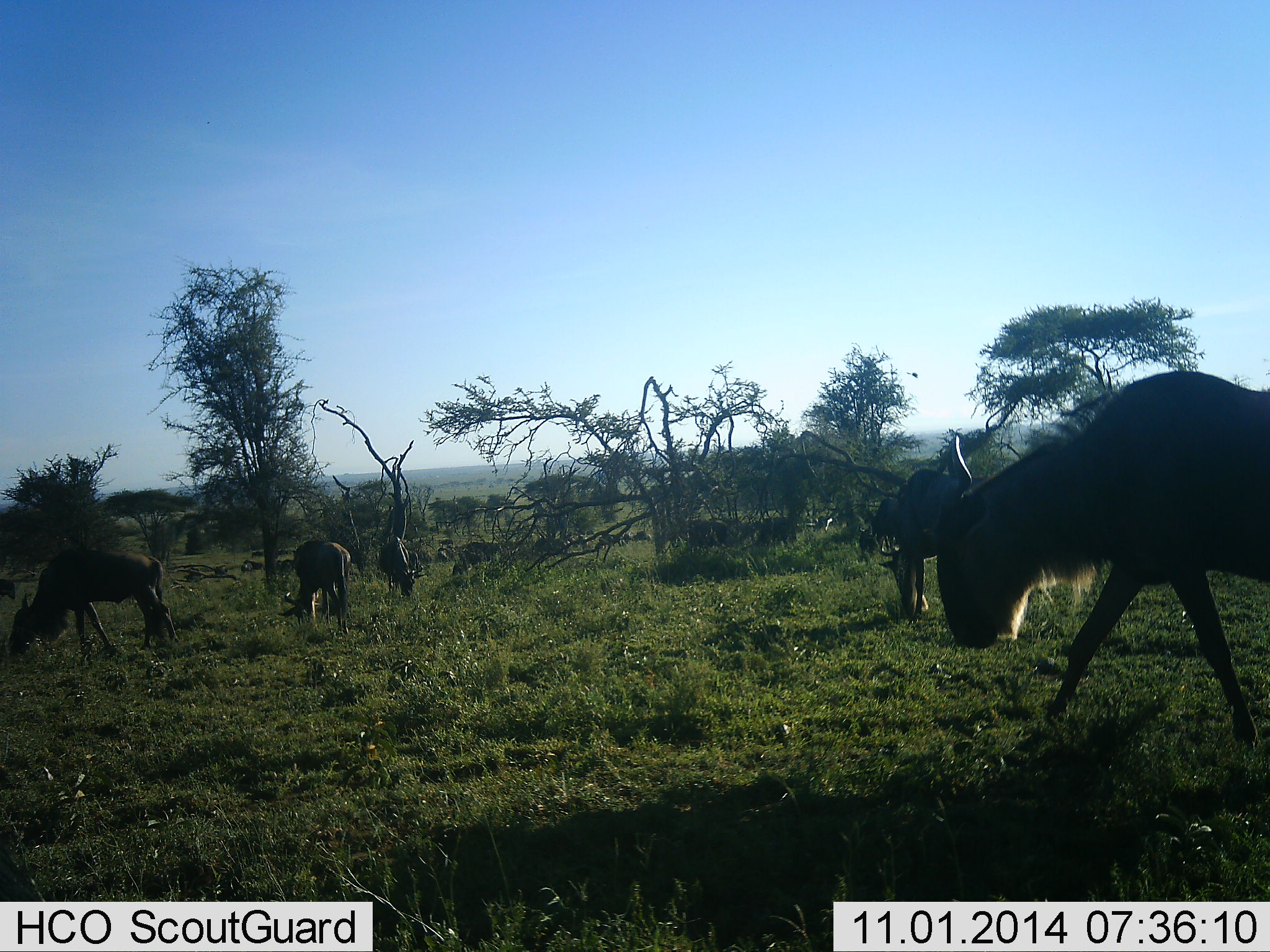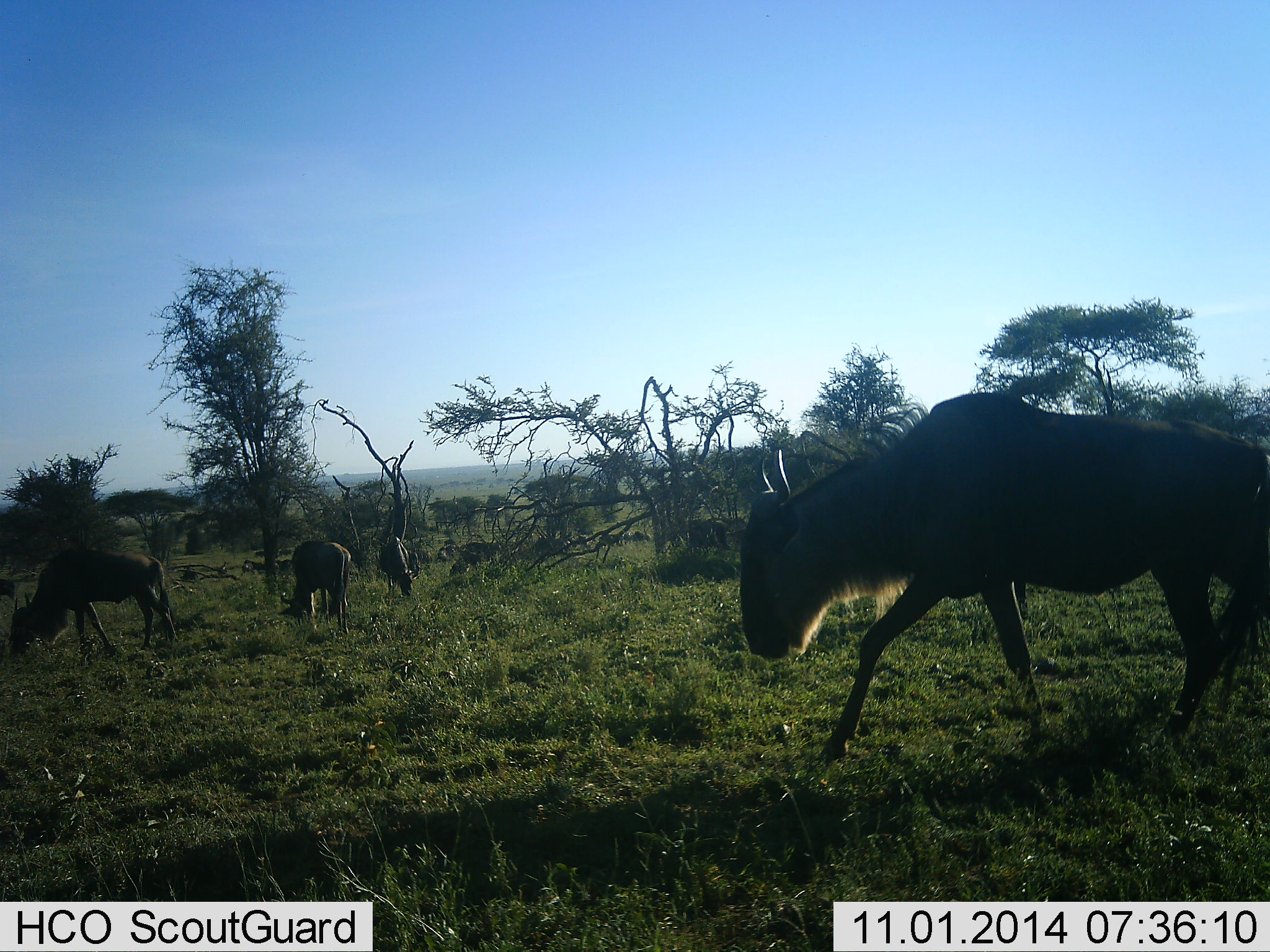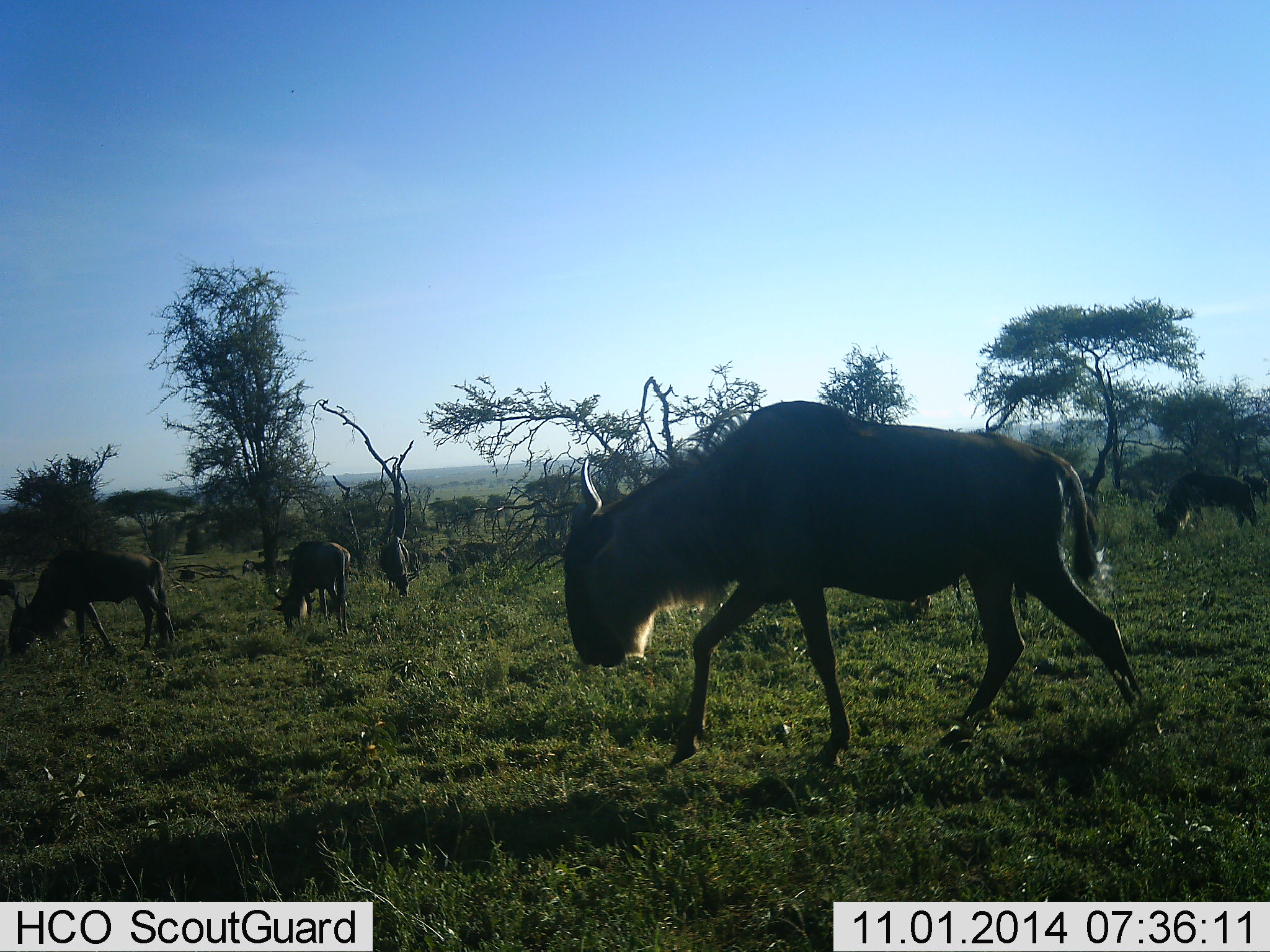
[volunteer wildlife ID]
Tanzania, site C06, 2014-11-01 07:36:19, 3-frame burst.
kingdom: Animalia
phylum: Chordata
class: Mammalia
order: Artiodactyla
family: Bovidae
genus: Connochaetes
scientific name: Connochaetes taurinus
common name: blue wildebeest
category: wildebeest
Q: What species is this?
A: Wildebeest (blue wildebeest) (Connochaetes taurinus).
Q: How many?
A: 6.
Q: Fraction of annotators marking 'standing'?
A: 0%.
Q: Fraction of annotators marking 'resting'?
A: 0%.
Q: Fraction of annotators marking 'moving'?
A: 100%.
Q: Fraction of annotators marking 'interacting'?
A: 0%.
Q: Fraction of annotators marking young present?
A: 0%.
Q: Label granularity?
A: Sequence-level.